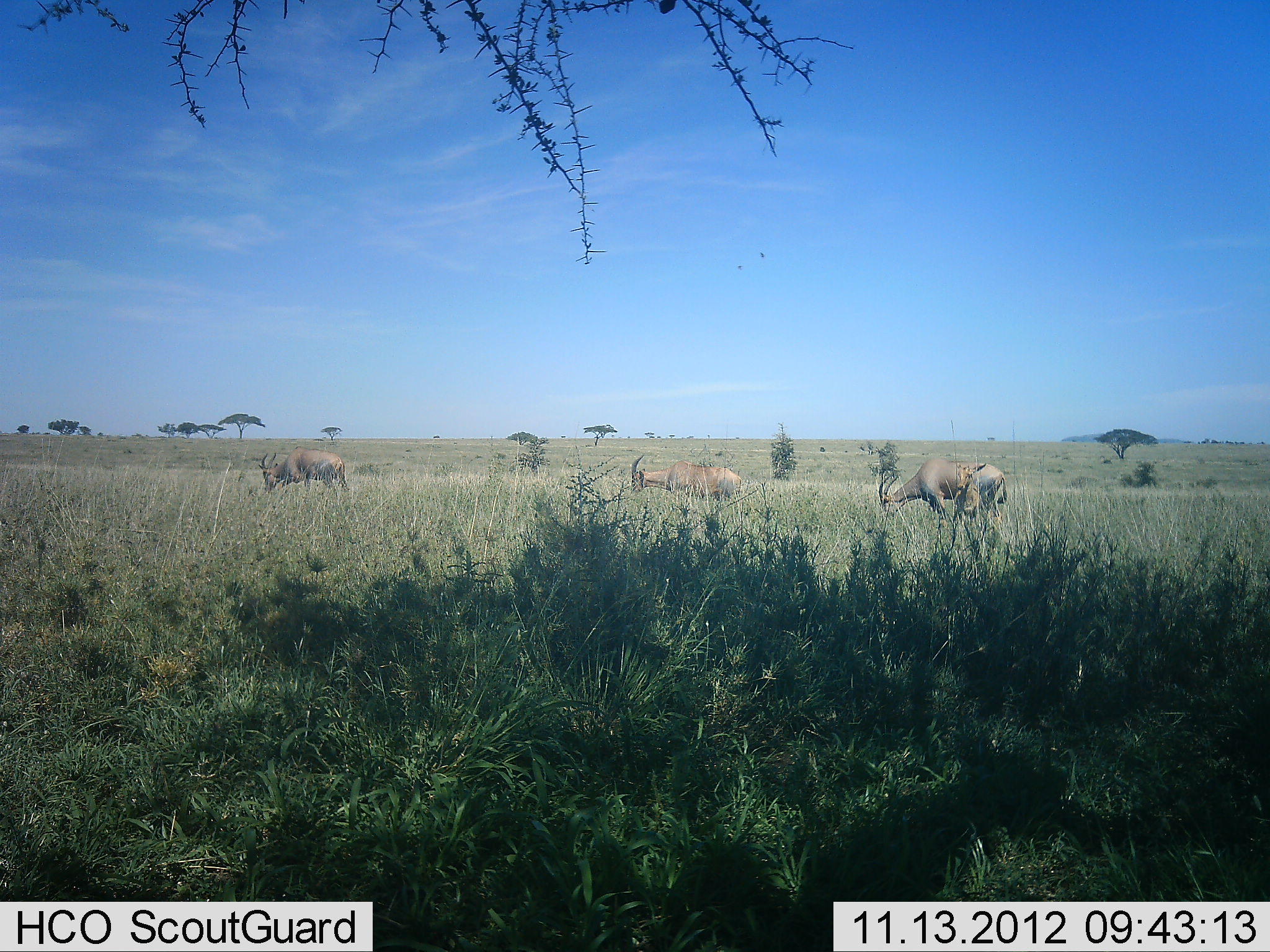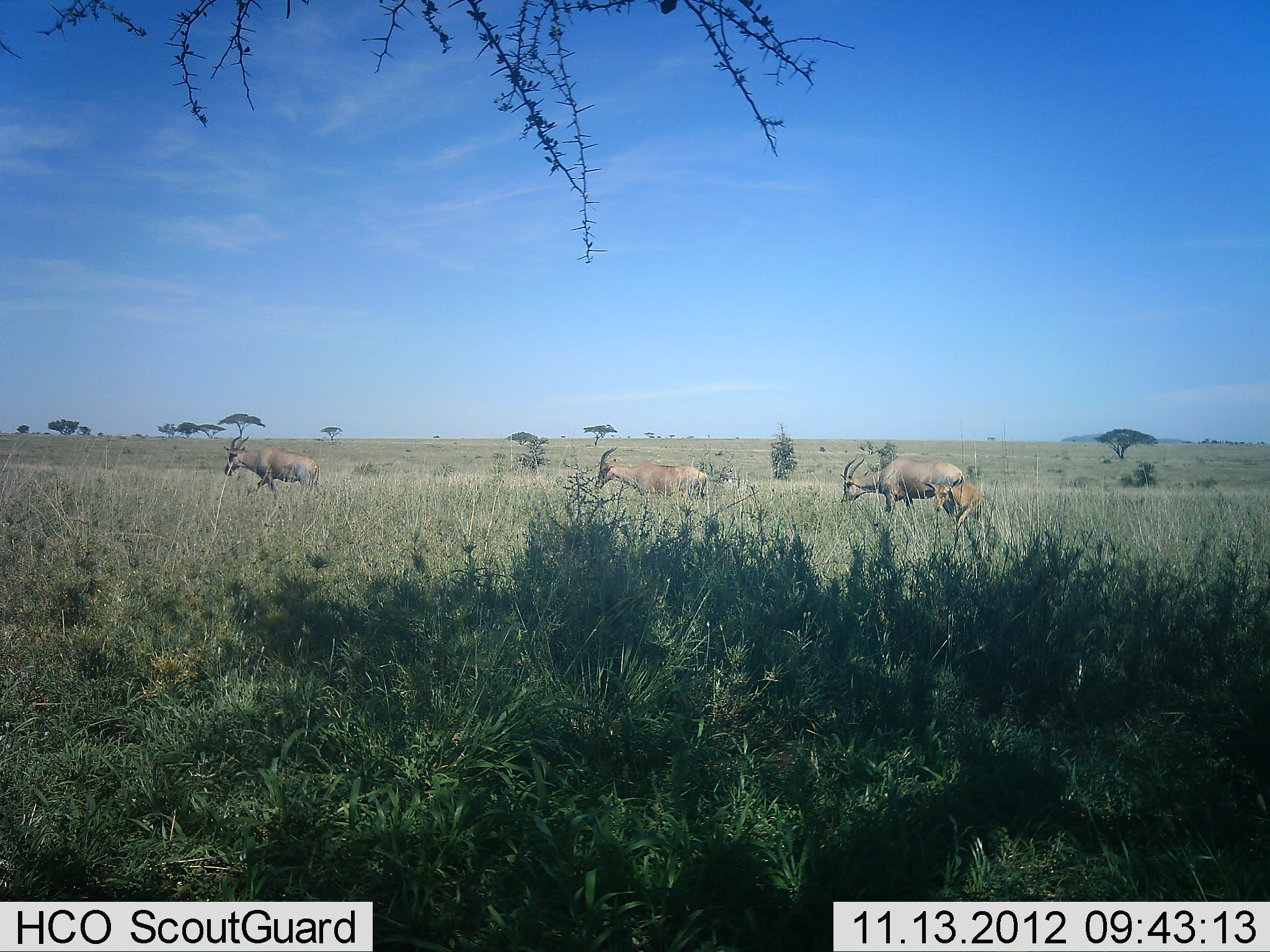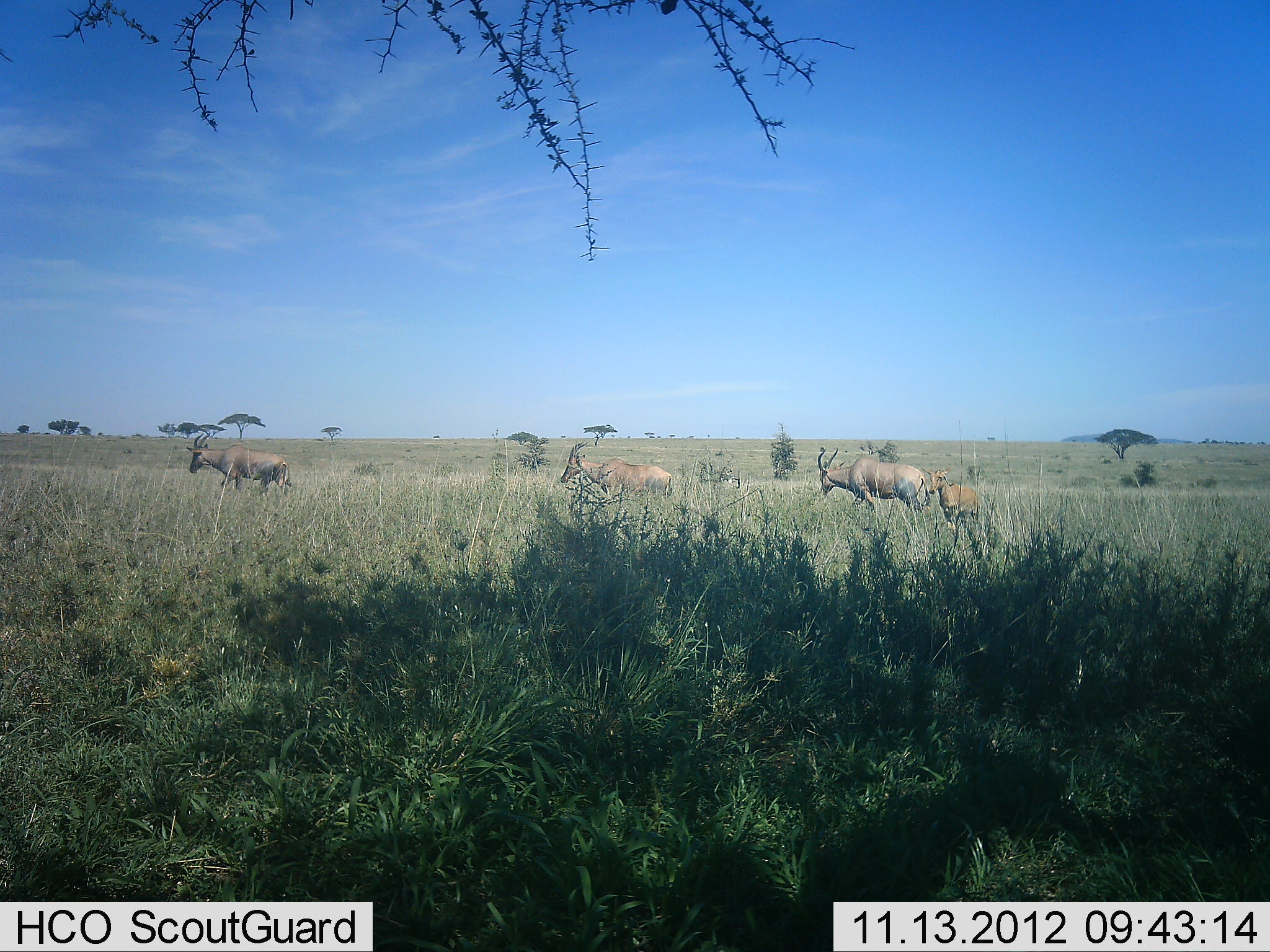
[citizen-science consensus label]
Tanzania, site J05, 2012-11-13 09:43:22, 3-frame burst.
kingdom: Animalia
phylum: Chordata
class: Mammalia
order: Artiodactyla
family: Bovidae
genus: Damaliscus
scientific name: Damaliscus lunatus jimela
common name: topi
Topi (Damaliscus lunatus jimela), count 4. Behavior (volunteer vote fractions): standing 10%, resting 0%, moving 100%, interacting 0%. Young present (vote fraction): 80%. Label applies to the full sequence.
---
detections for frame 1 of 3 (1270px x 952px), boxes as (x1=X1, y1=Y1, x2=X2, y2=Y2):
animal: (x1=878, y1=459, x2=1007, y2=519); (x1=630, y1=454, x2=741, y2=505); (x1=258, y1=446, x2=350, y2=492); (x1=955, y1=463, x2=988, y2=535)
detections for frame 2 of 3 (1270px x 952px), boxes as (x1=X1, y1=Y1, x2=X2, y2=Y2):
animal: (x1=839, y1=455, x2=964, y2=512); (x1=593, y1=447, x2=709, y2=501); (x1=223, y1=436, x2=320, y2=490); (x1=924, y1=475, x2=983, y2=529)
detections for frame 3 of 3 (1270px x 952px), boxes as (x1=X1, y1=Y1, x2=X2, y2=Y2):
animal: (x1=817, y1=447, x2=930, y2=514); (x1=186, y1=431, x2=292, y2=495); (x1=560, y1=438, x2=671, y2=499); (x1=922, y1=466, x2=980, y2=534)